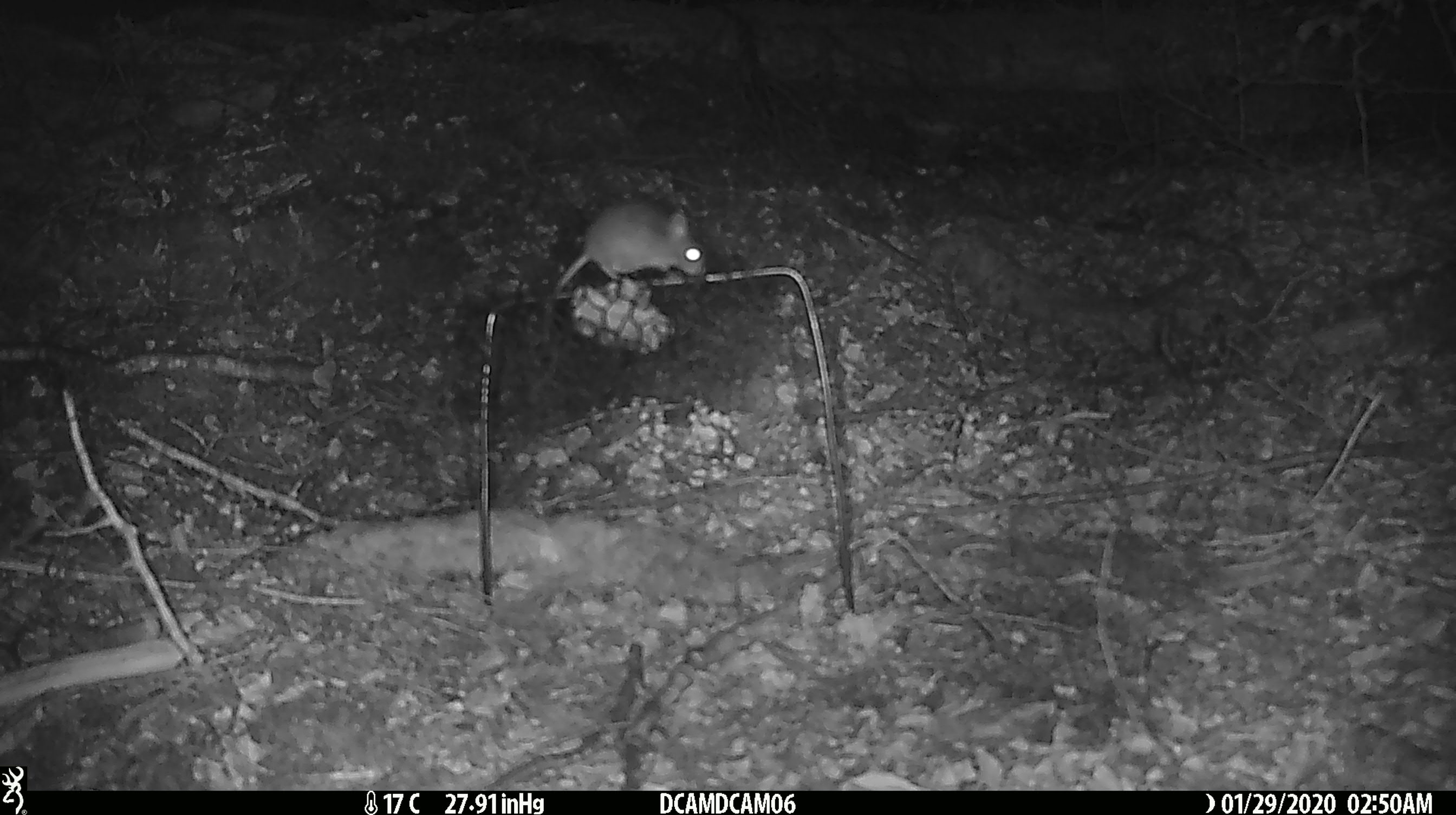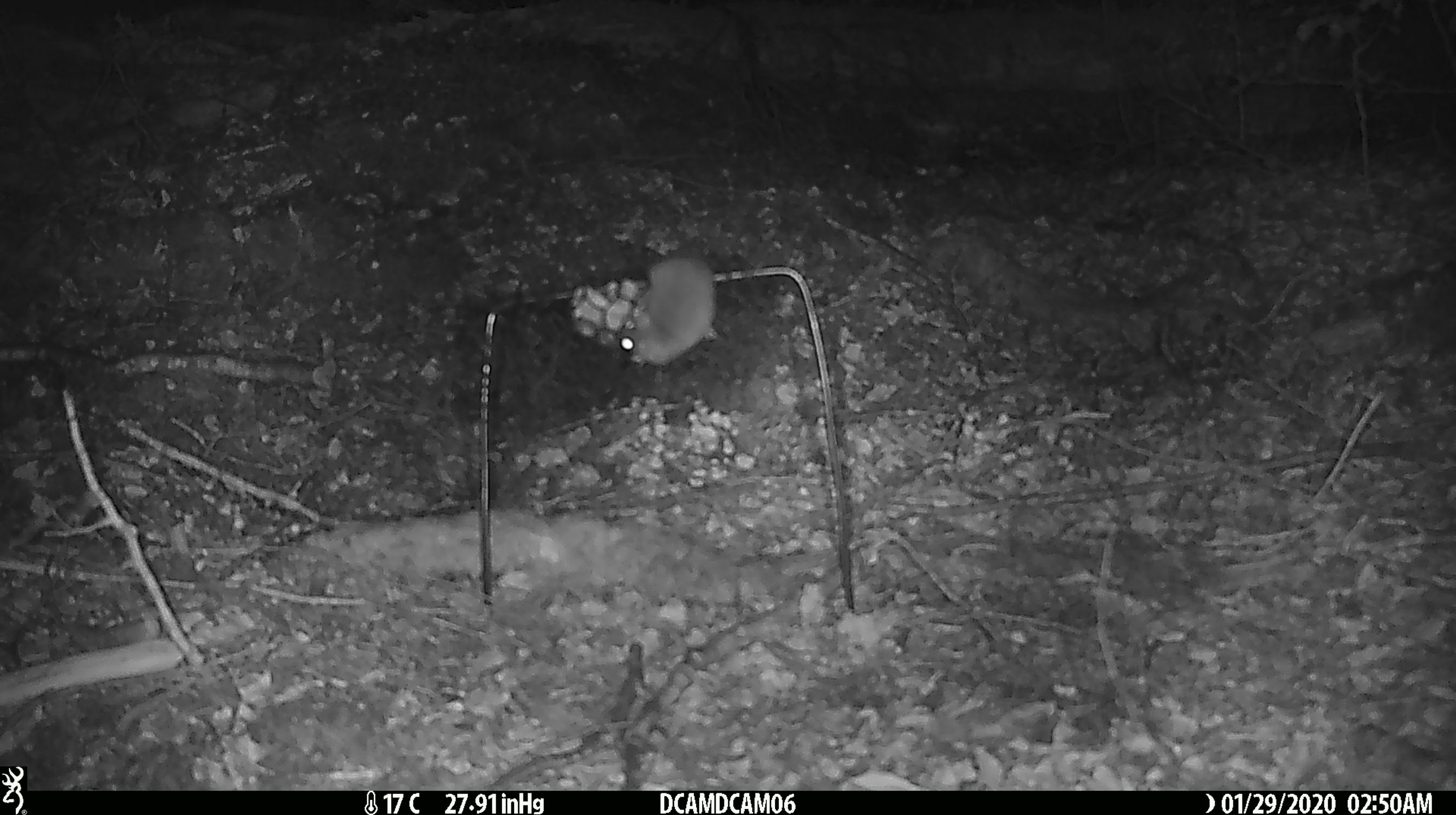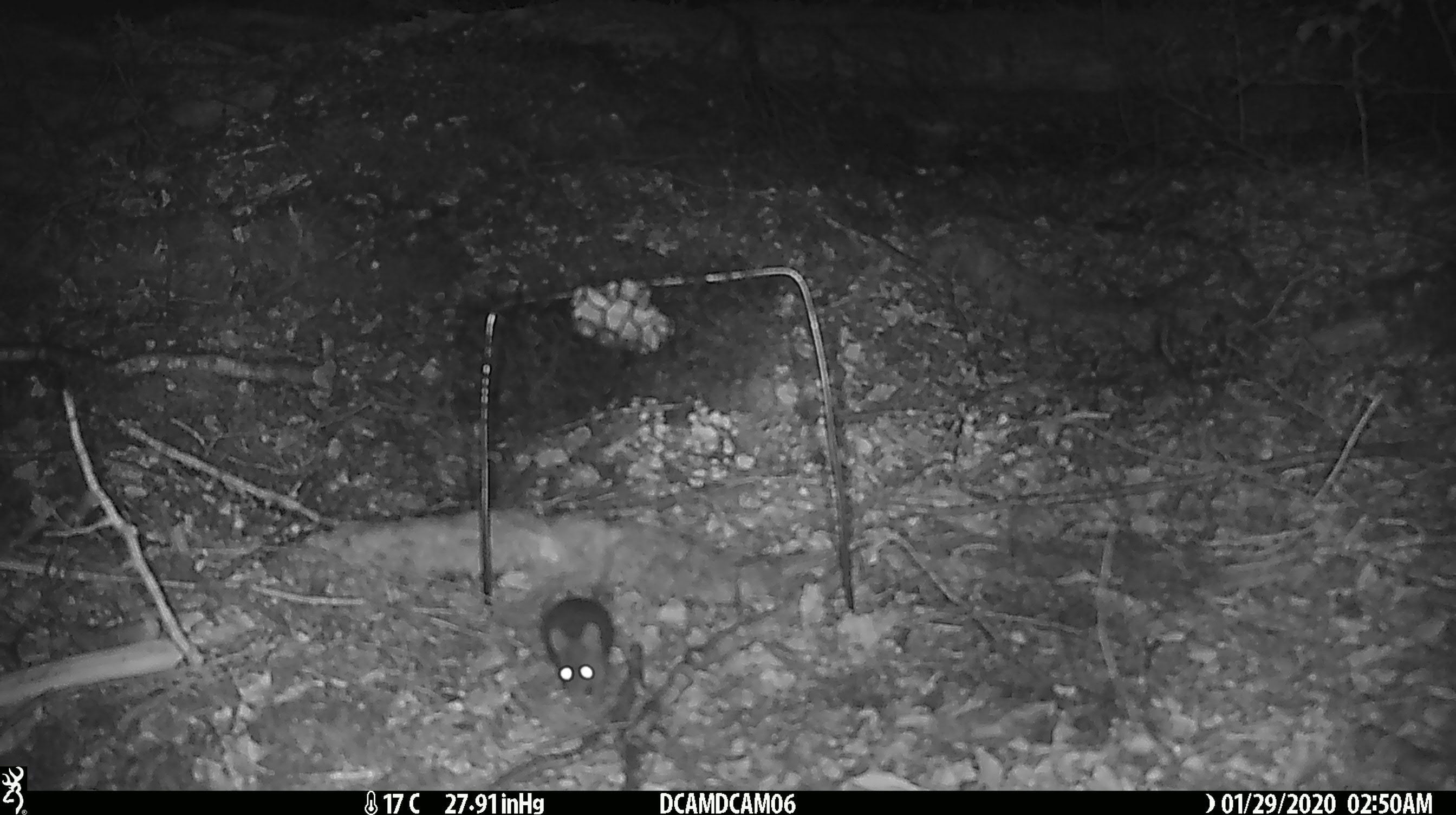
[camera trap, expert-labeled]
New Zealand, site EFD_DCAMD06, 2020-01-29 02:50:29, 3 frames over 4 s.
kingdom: Animalia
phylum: Chordata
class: Mammalia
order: Rodentia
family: Muridae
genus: Mus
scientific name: Mus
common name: mouse